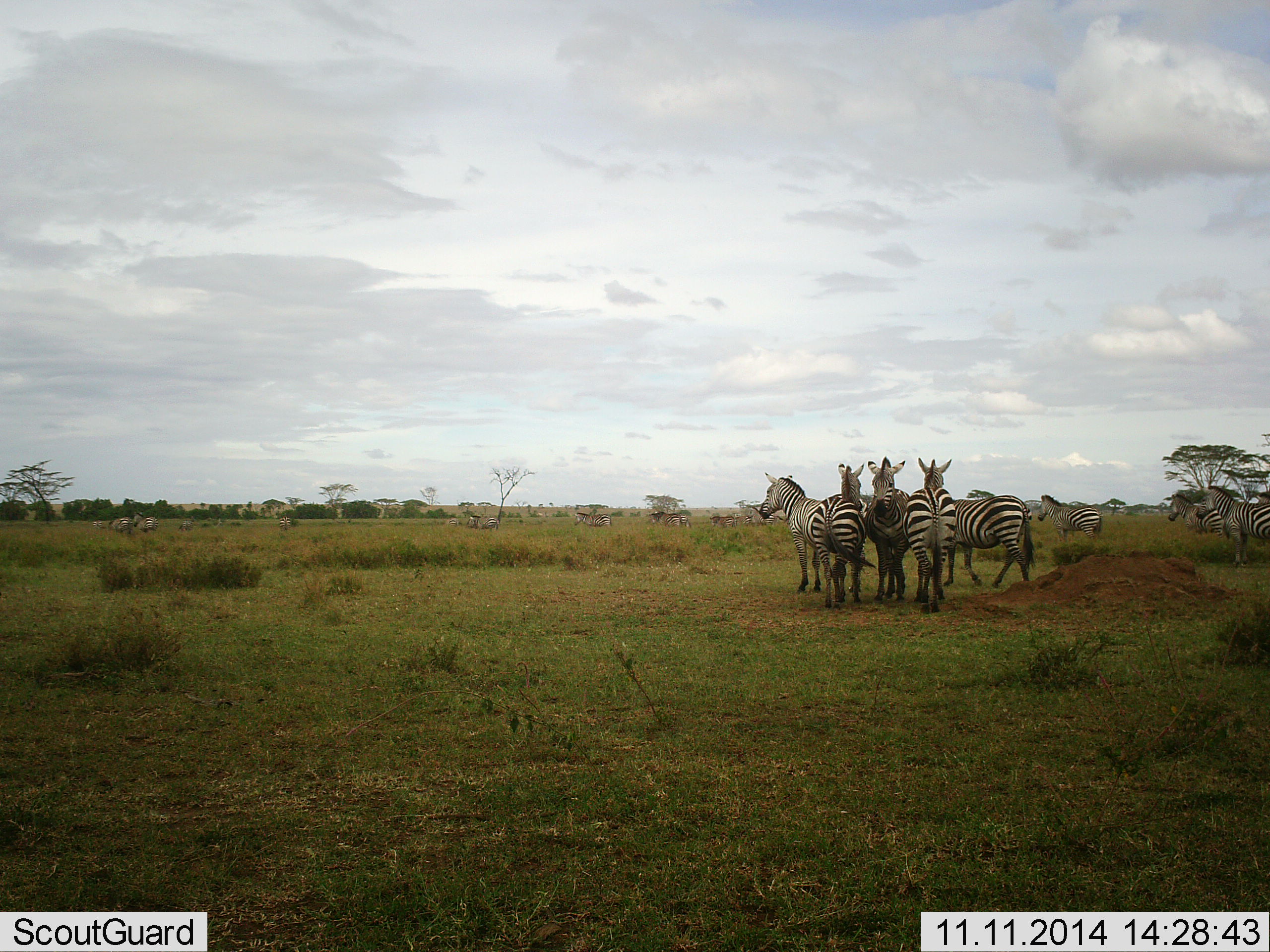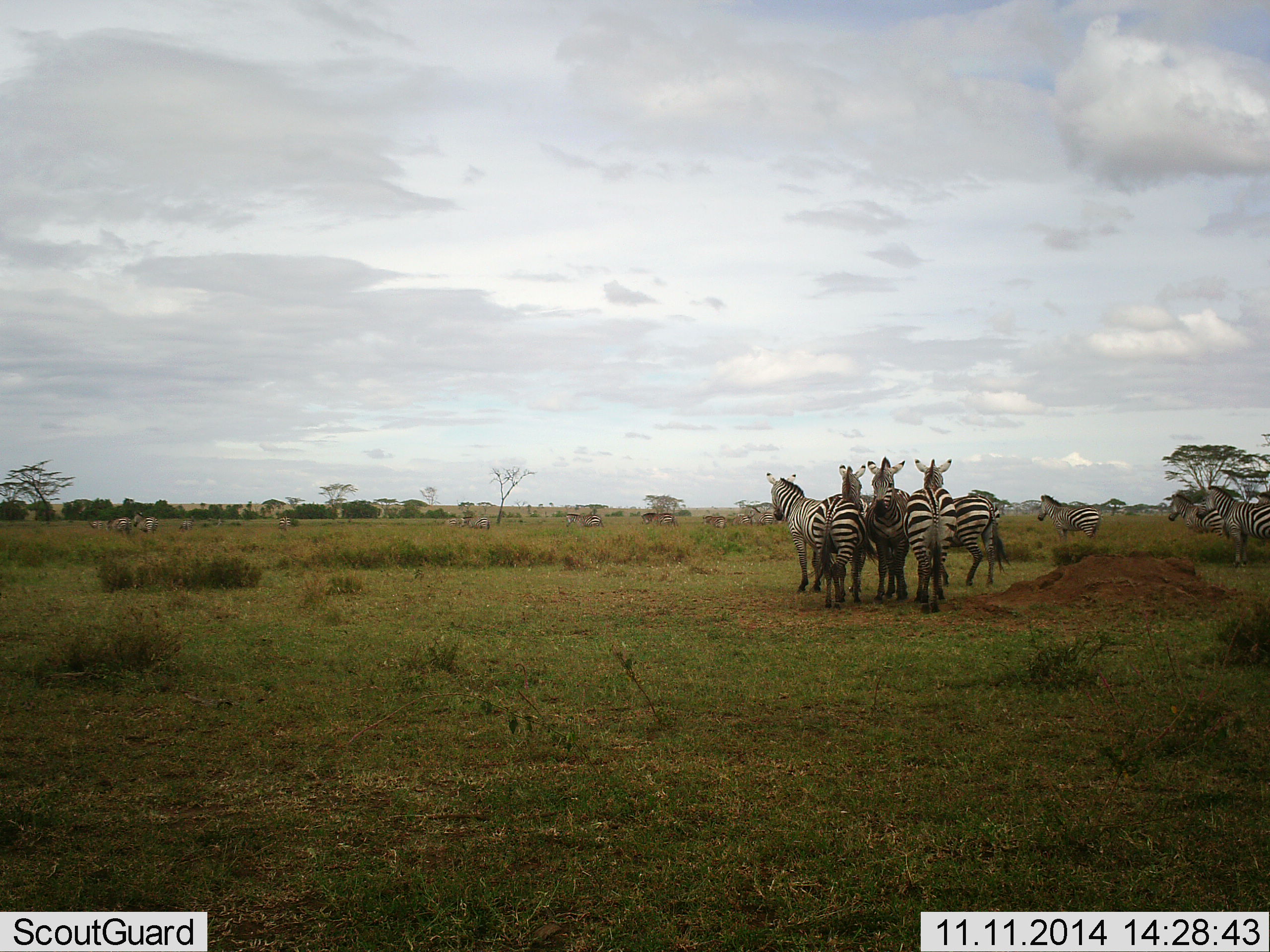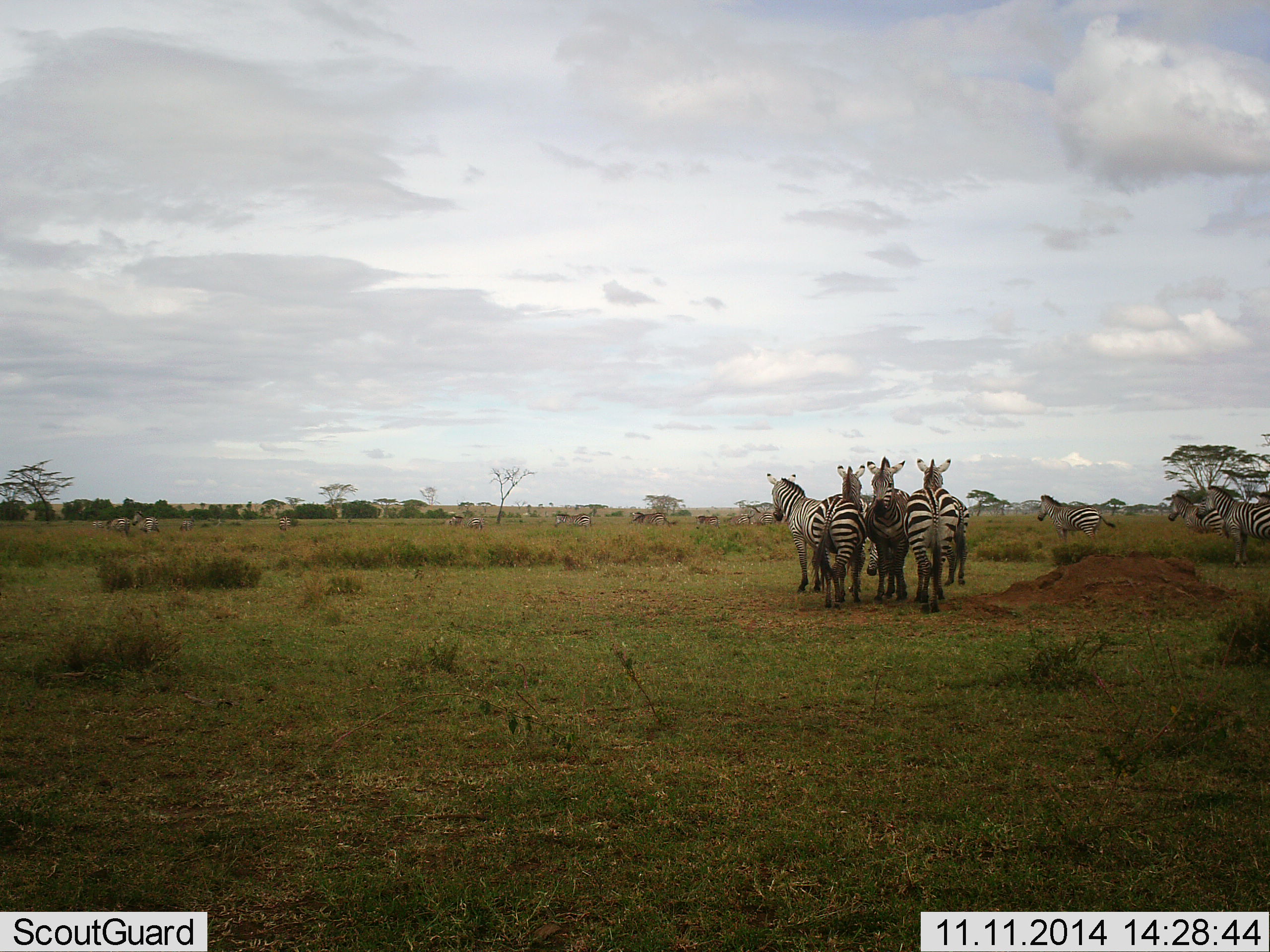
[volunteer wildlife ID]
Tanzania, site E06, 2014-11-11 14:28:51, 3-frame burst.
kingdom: Animalia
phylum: Chordata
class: Mammalia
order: Perissodactyla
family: Equidae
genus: Equus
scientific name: Equus quagga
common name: plains zebra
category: zebra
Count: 11-50.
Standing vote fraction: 100%.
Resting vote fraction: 0%.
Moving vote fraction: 80%.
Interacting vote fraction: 30%.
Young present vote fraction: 0%.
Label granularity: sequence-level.